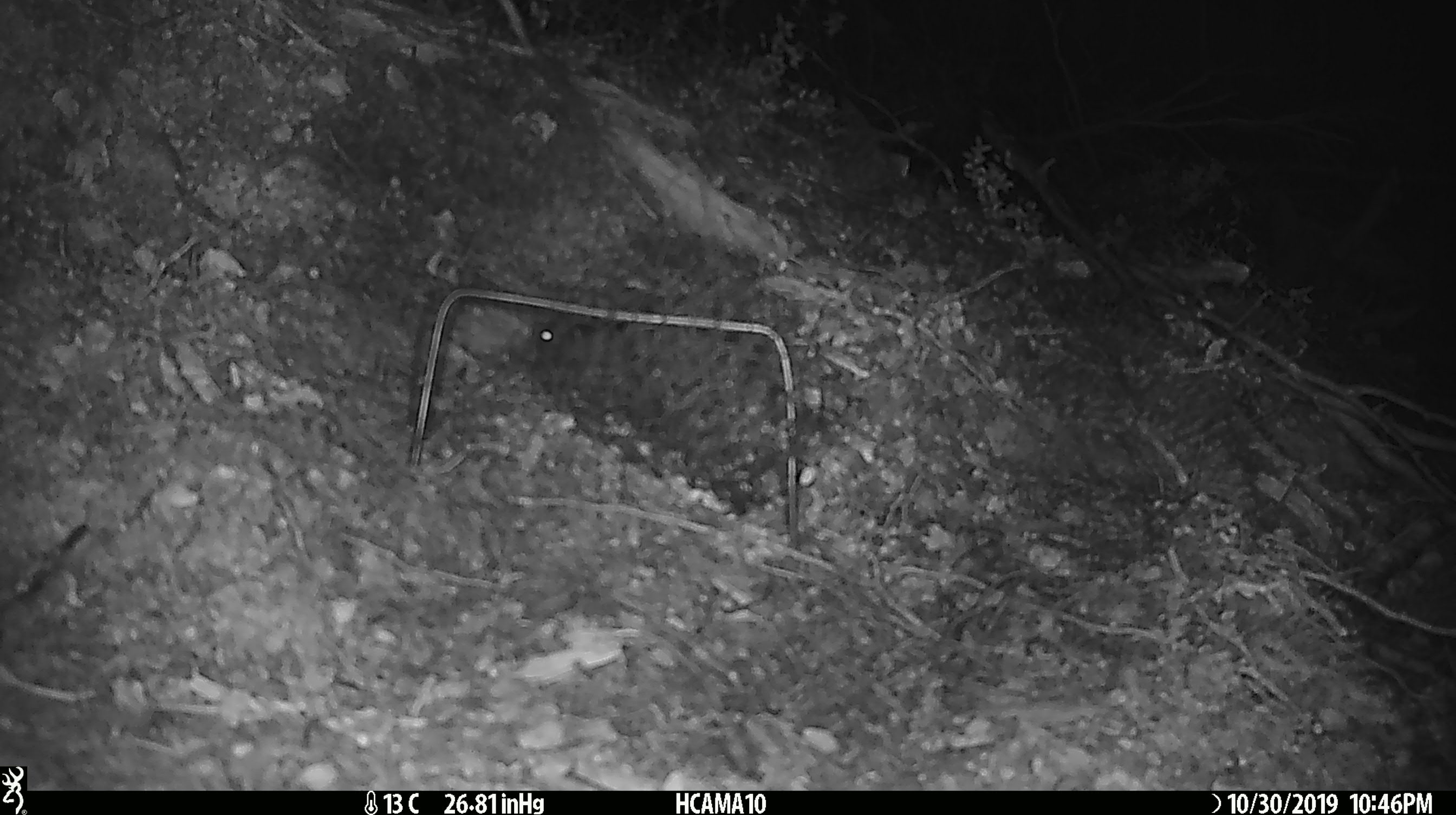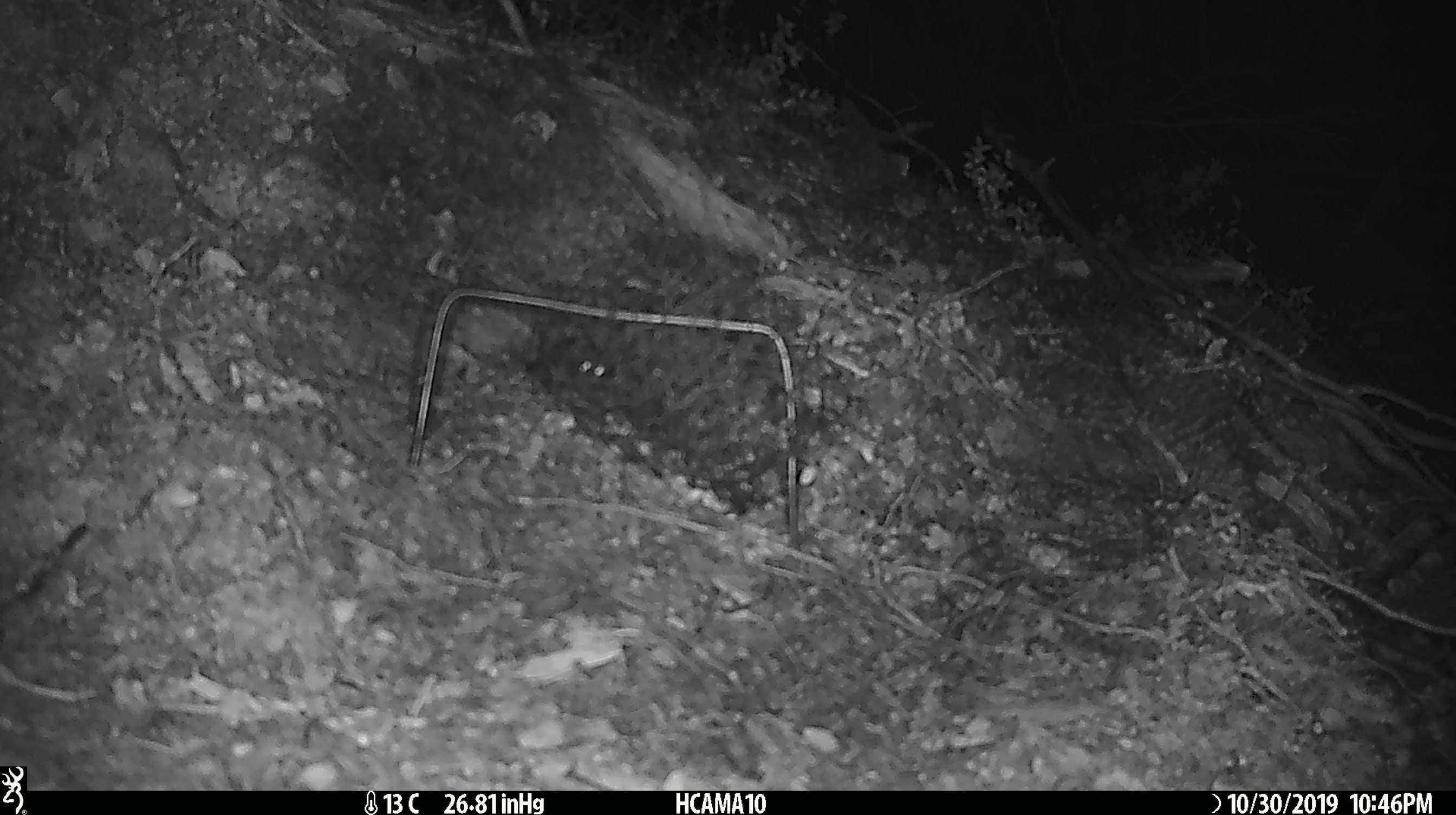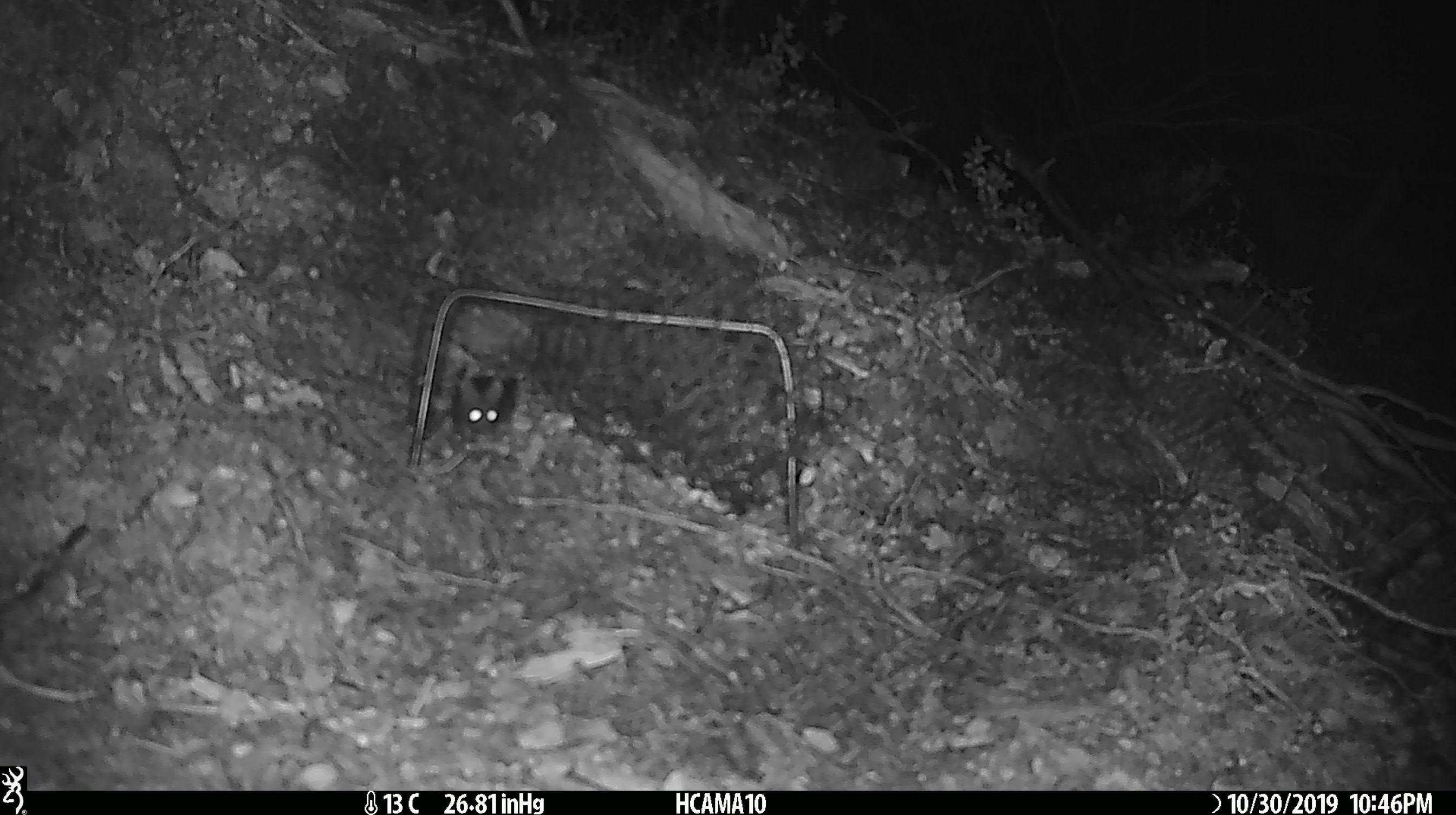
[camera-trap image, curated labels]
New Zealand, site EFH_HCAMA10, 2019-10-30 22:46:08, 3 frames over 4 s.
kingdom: Animalia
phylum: Chordata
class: Mammalia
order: Rodentia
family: Muridae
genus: Mus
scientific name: Mus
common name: mouse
Mouse (Mus).